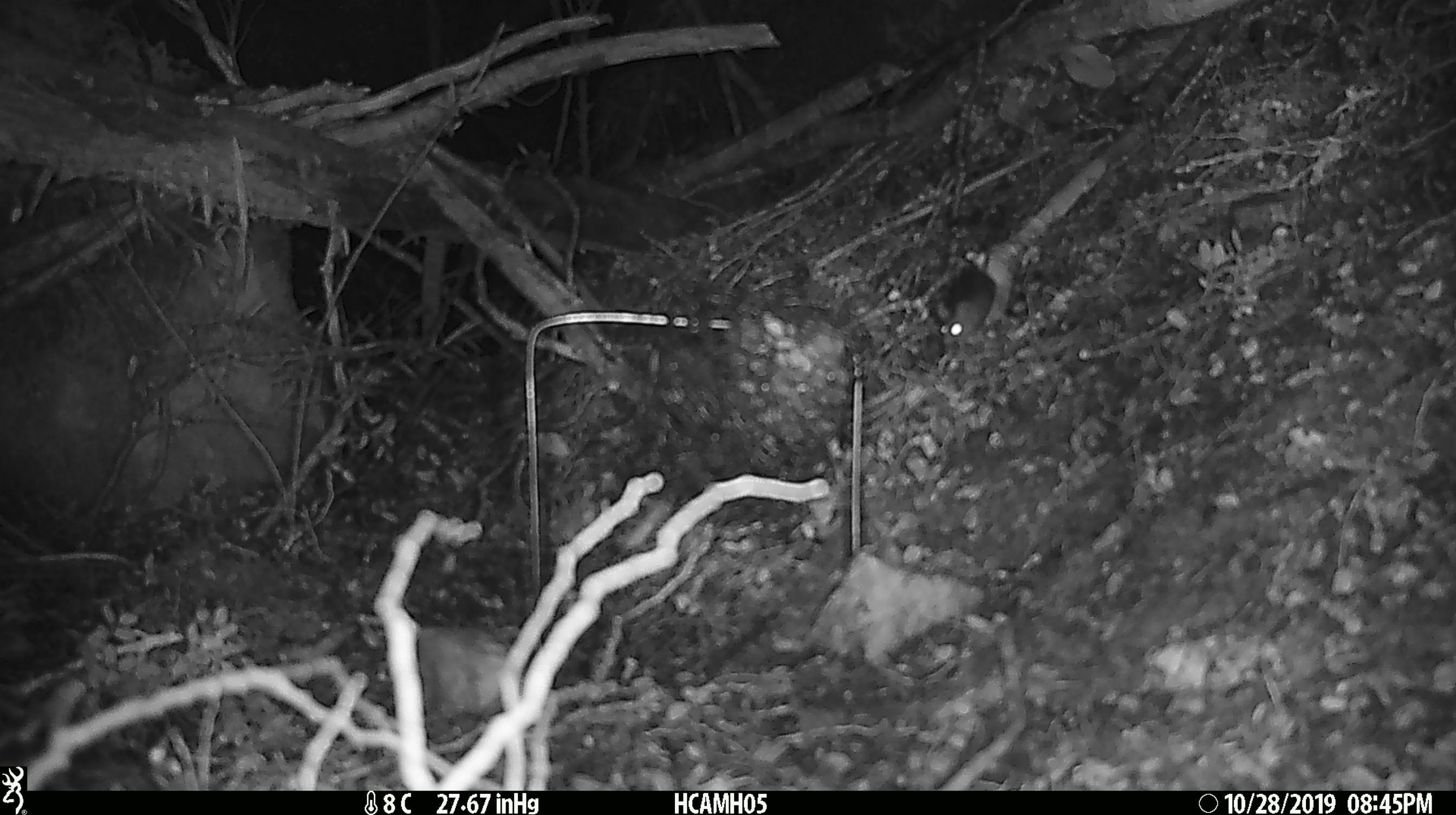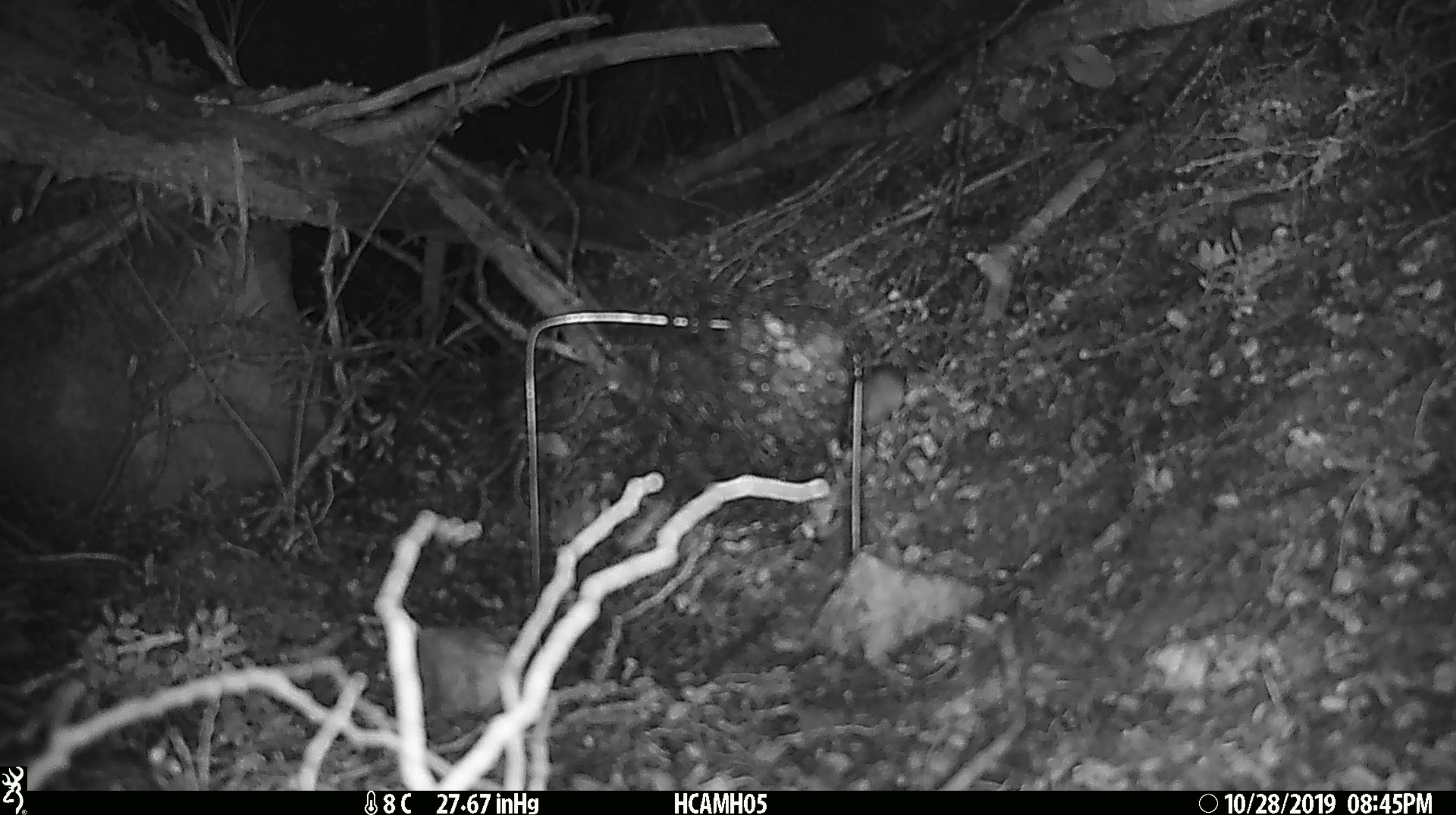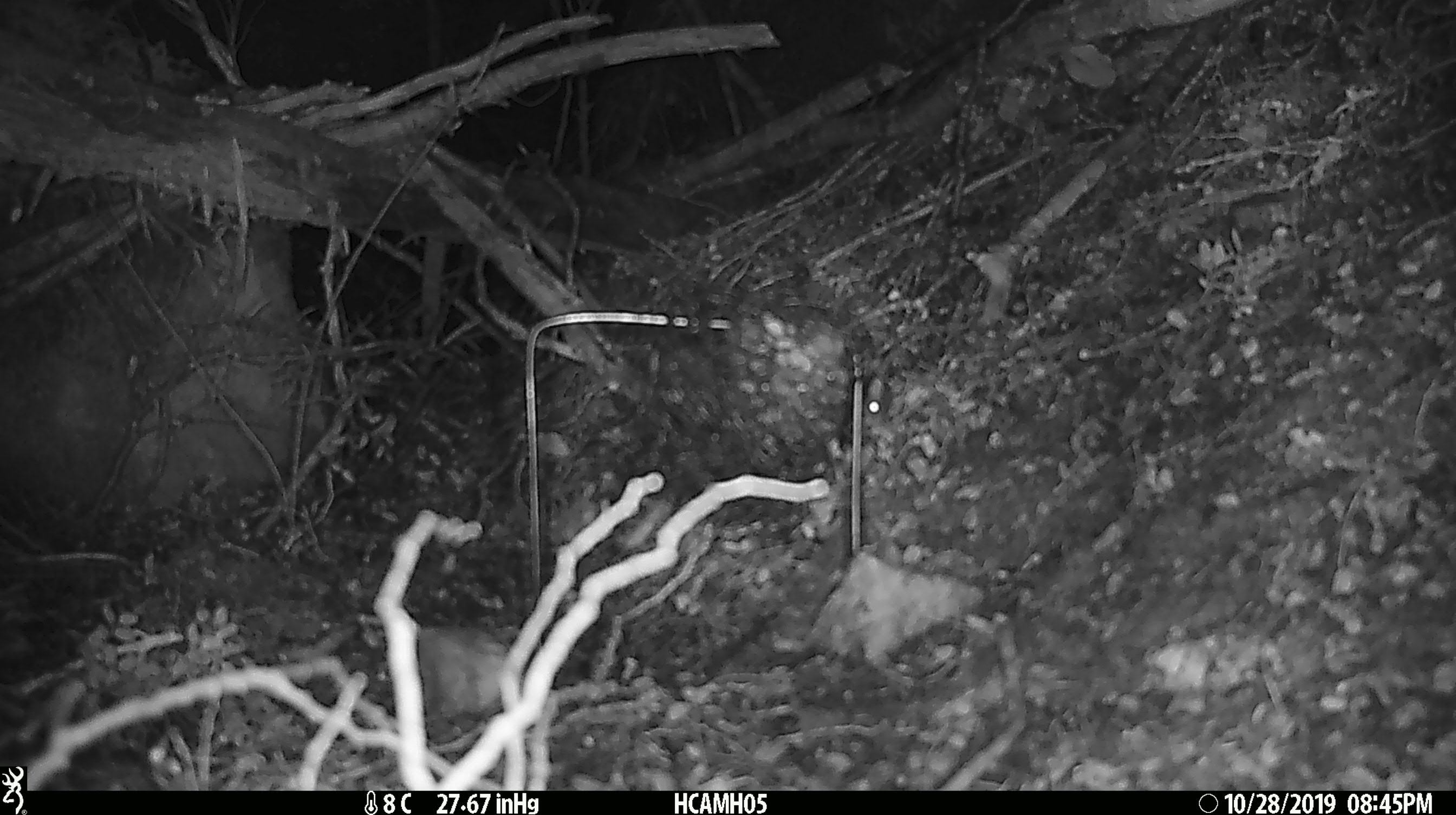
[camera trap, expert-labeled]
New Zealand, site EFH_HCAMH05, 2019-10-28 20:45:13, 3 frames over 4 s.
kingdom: Animalia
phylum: Chordata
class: Mammalia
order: Rodentia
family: Muridae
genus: Mus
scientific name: Mus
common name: mouse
Mouse (Mus).